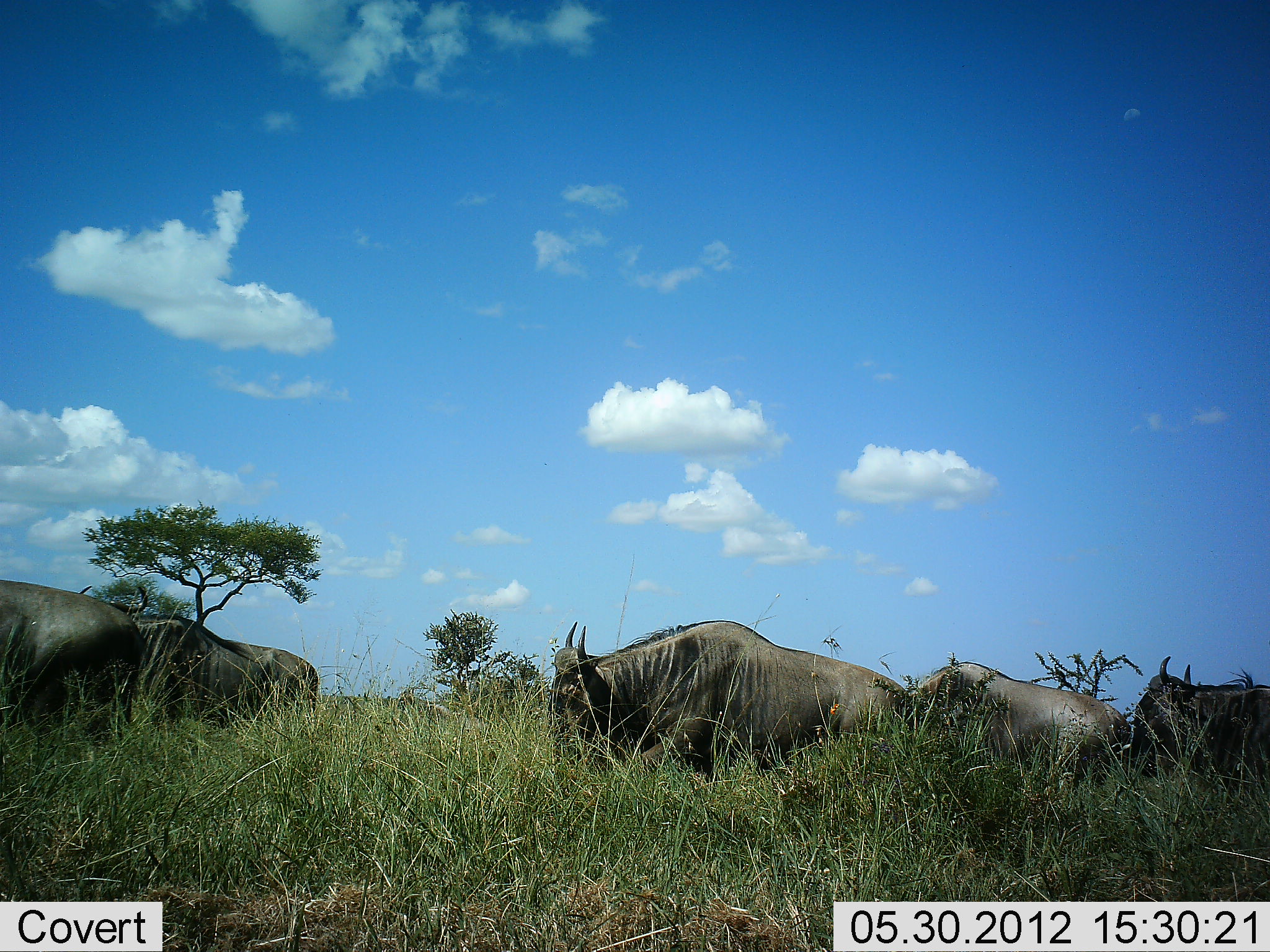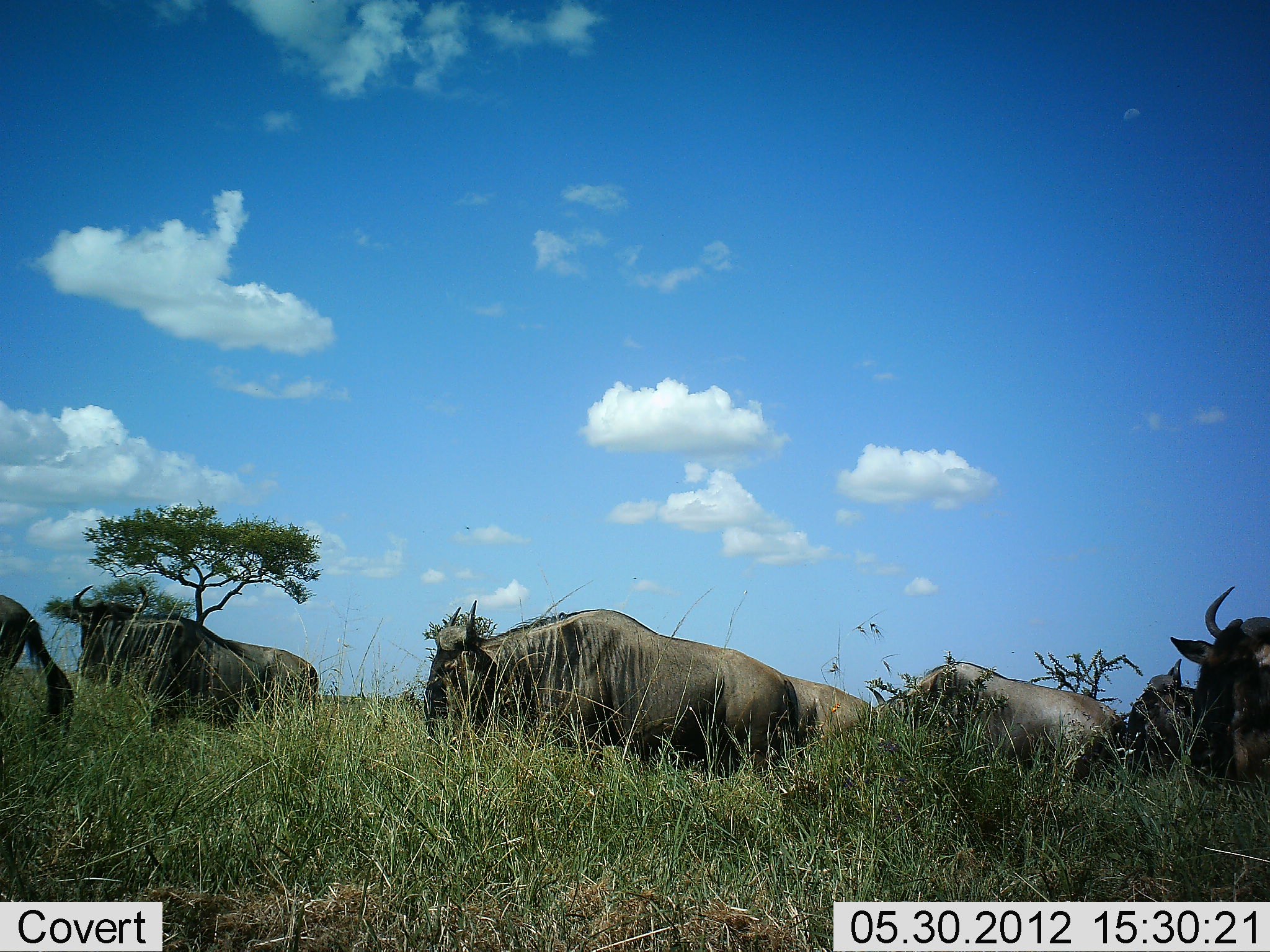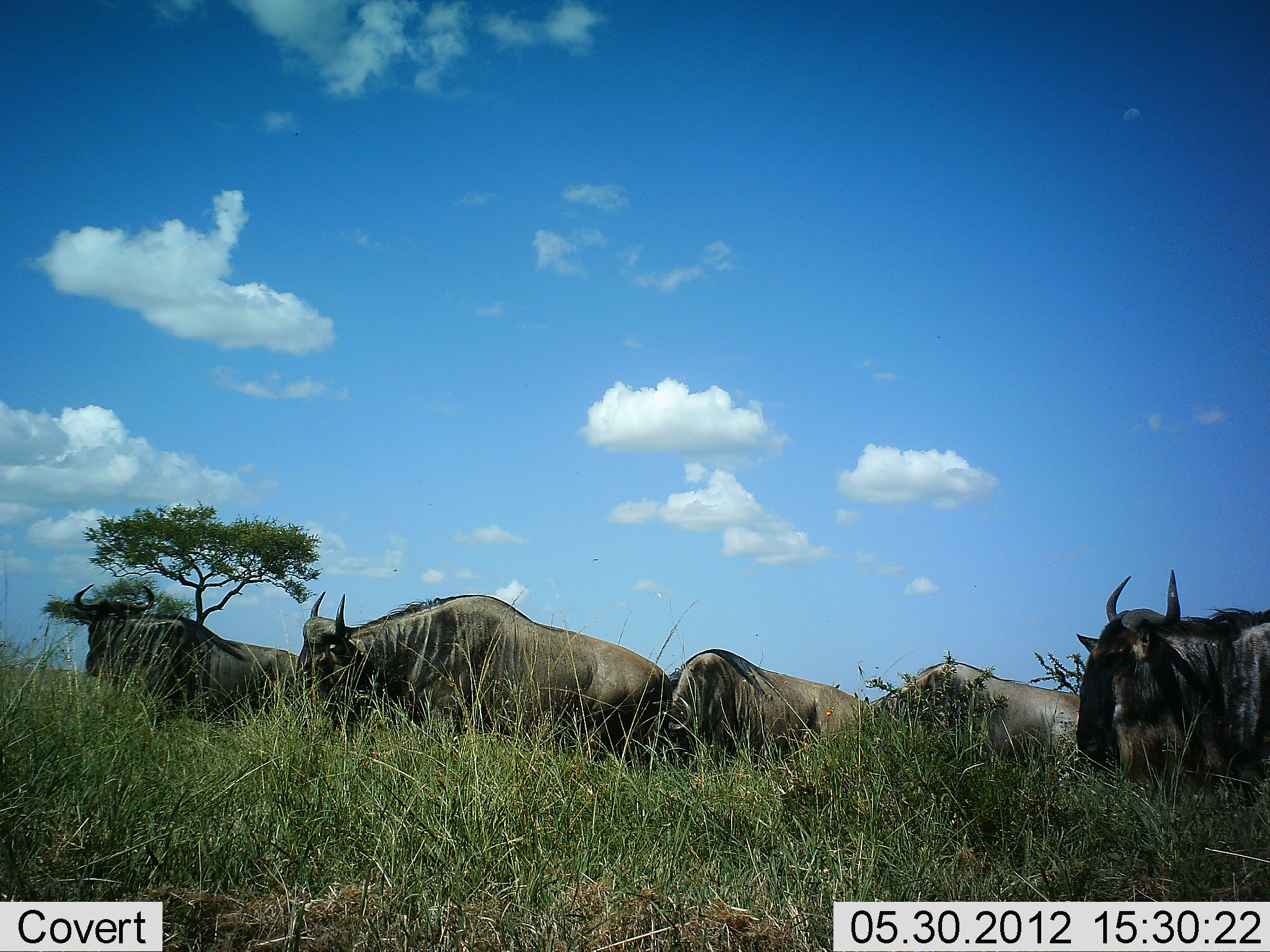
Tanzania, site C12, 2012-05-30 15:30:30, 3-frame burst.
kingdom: Animalia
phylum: Chordata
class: Mammalia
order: Artiodactyla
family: Bovidae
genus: Connochaetes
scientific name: Connochaetes taurinus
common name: blue wildebeest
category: wildebeest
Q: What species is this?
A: Wildebeest (blue wildebeest) (Connochaetes taurinus).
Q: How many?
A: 7.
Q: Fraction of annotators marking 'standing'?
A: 50%.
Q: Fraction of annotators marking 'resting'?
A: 30%.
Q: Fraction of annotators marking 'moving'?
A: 80%.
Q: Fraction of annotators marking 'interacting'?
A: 0%.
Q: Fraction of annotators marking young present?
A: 0%.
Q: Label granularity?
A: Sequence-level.